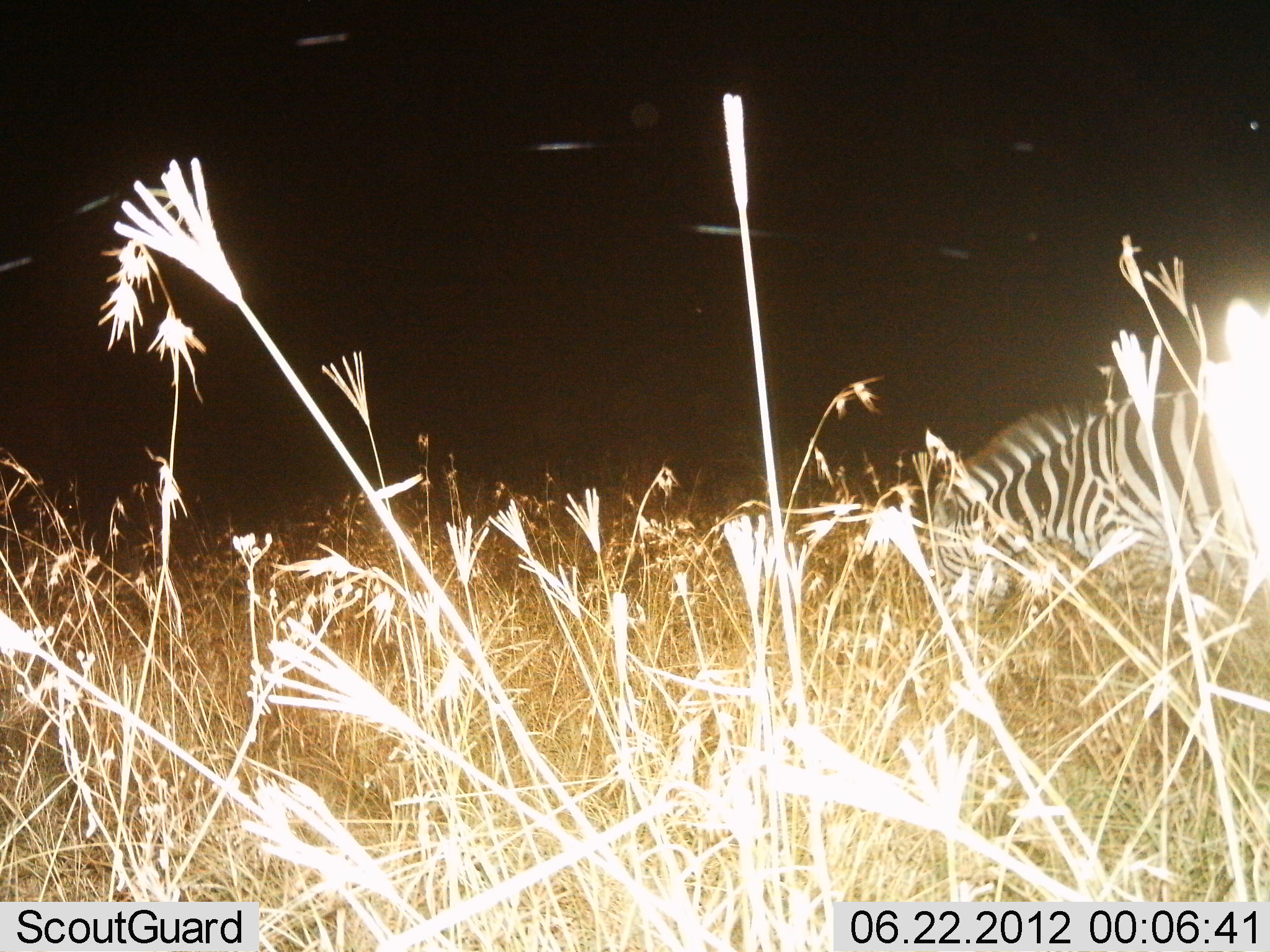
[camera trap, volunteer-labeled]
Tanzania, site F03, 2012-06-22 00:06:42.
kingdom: Animalia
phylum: Chordata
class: Mammalia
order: Perissodactyla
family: Equidae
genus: Equus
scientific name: Equus quagga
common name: plains zebra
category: zebra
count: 2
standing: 50%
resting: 10%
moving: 0%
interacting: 0%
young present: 0%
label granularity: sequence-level